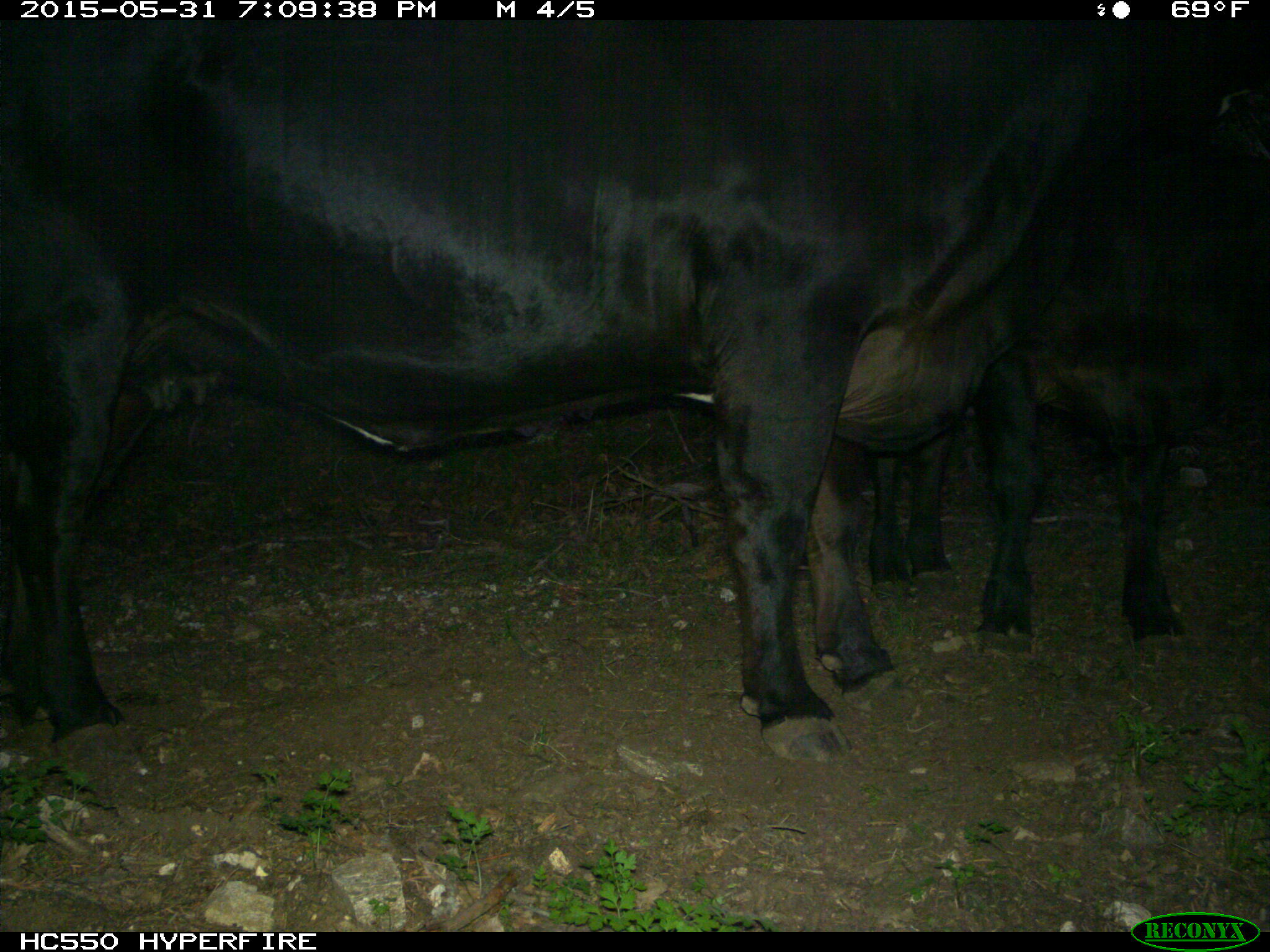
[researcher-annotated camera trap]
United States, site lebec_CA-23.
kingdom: Animalia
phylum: Chordata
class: Mammalia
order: Artiodactyla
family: Bovidae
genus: Bos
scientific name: Bos taurus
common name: domestic cow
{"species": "Bos taurus (domestic cow)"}